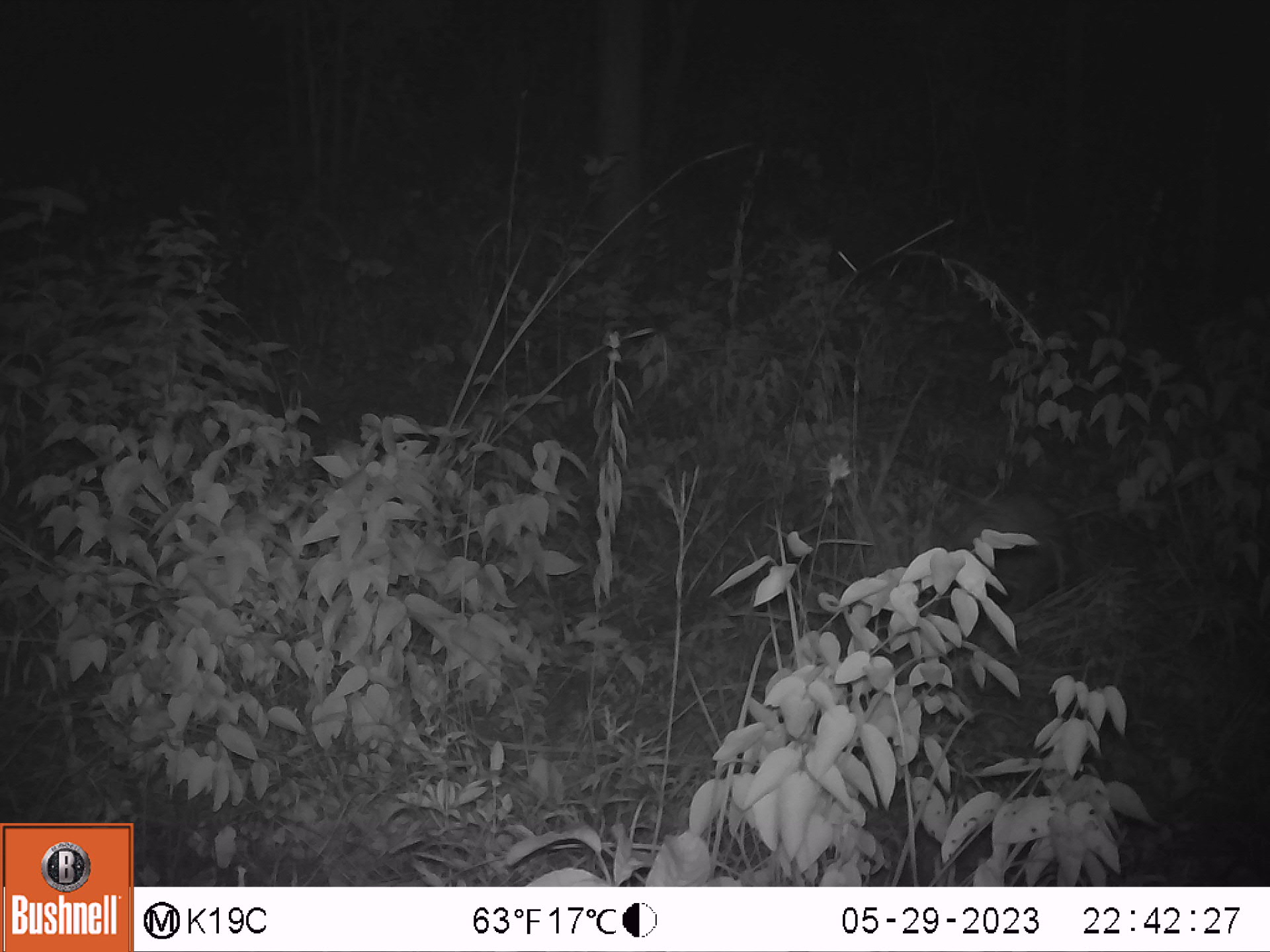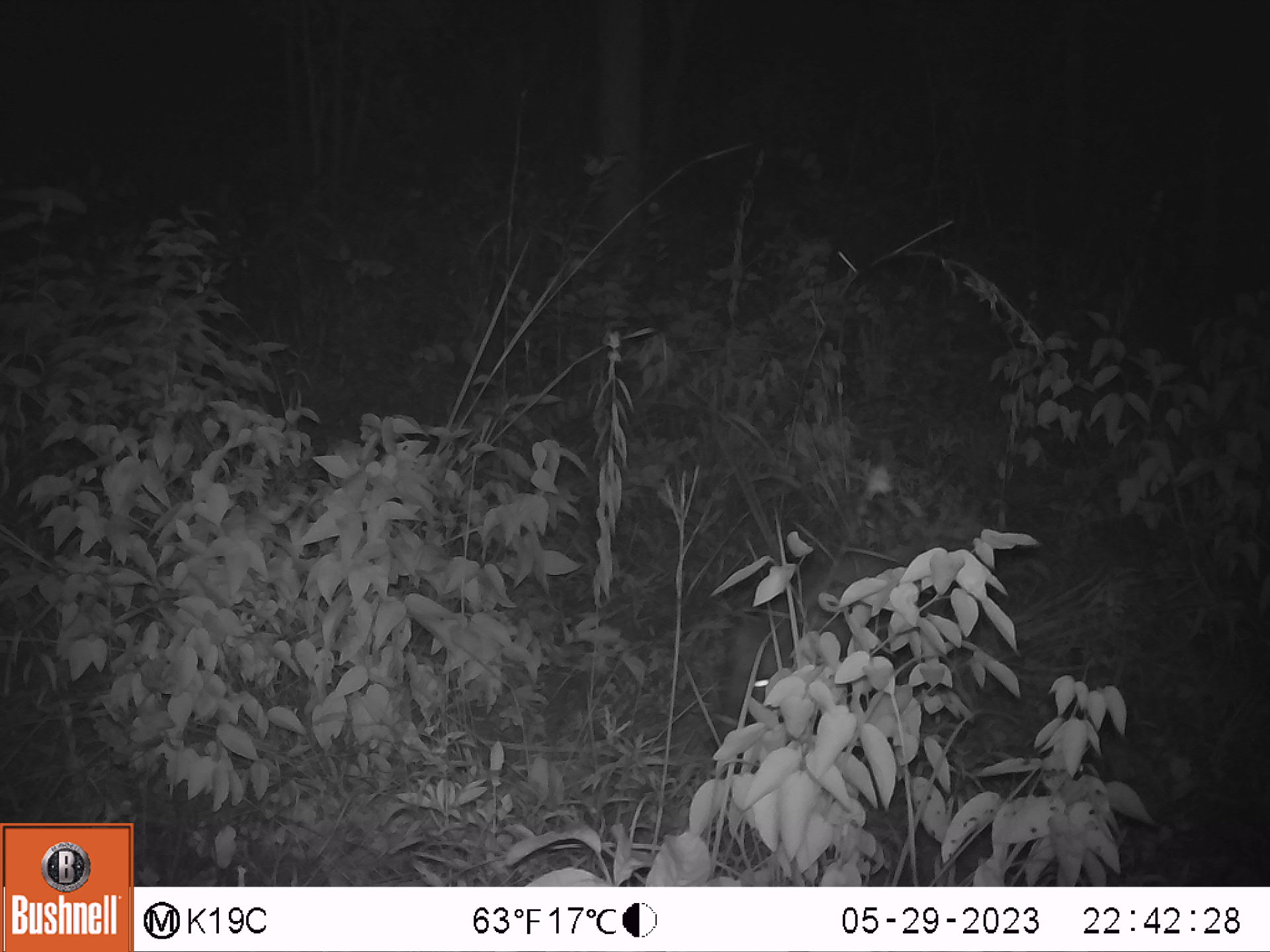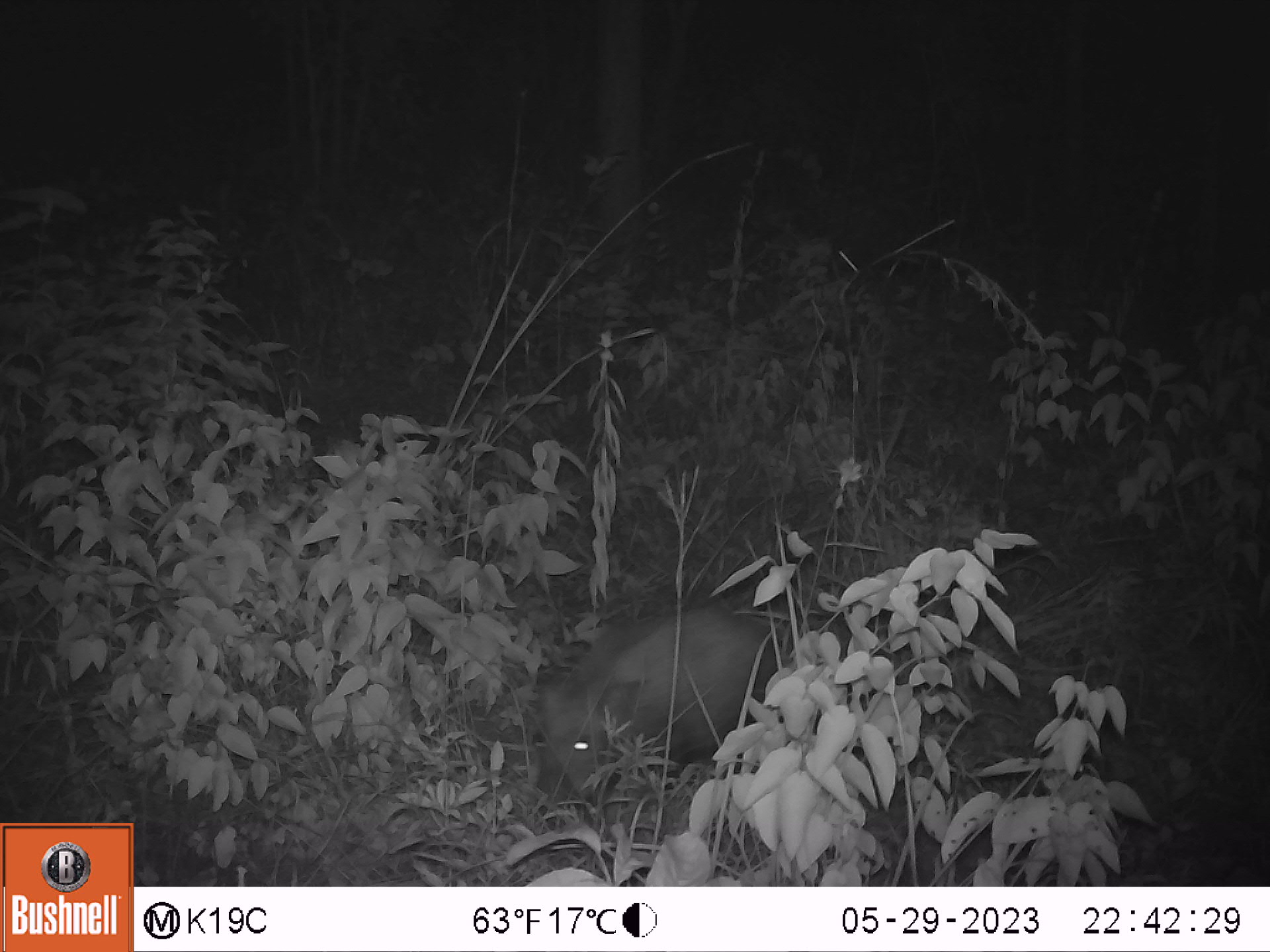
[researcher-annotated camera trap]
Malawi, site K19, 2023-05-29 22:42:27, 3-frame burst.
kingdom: Animalia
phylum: Chordata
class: Mammalia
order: Artiodactyla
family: Suidae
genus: Potamochoerus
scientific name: Potamochoerus larvatus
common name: bushpig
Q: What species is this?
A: Bushpig (Potamochoerus larvatus).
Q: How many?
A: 1.